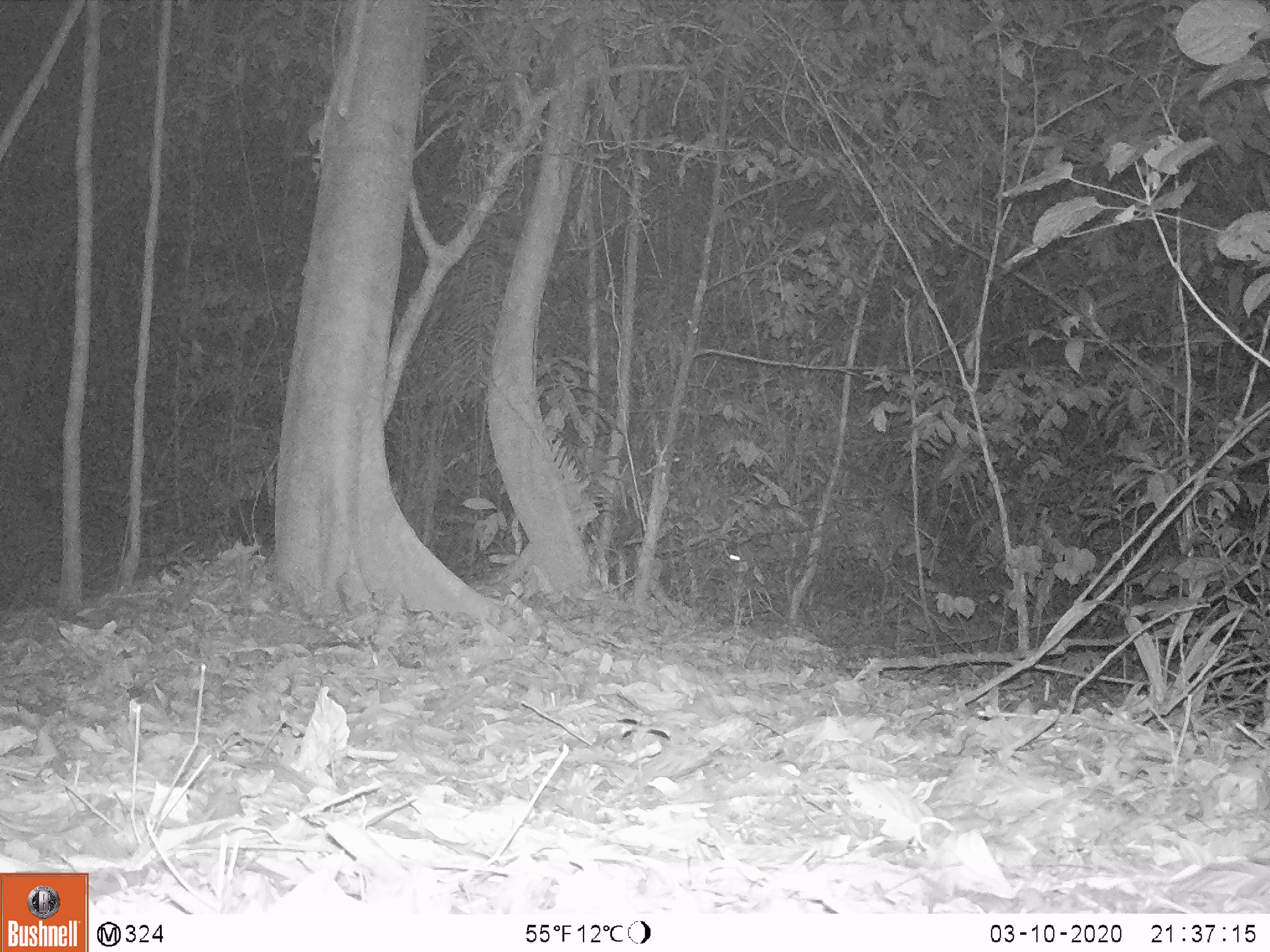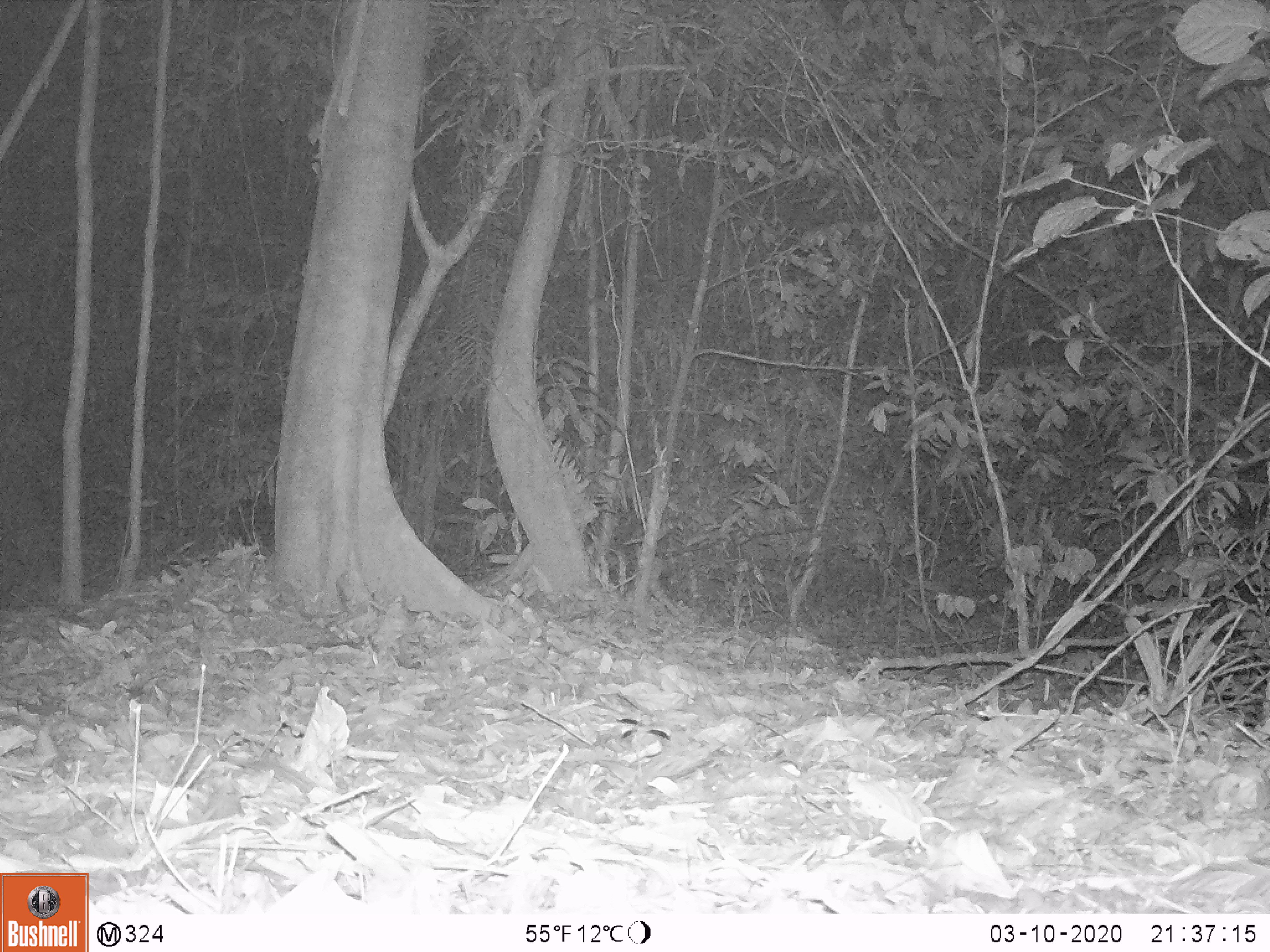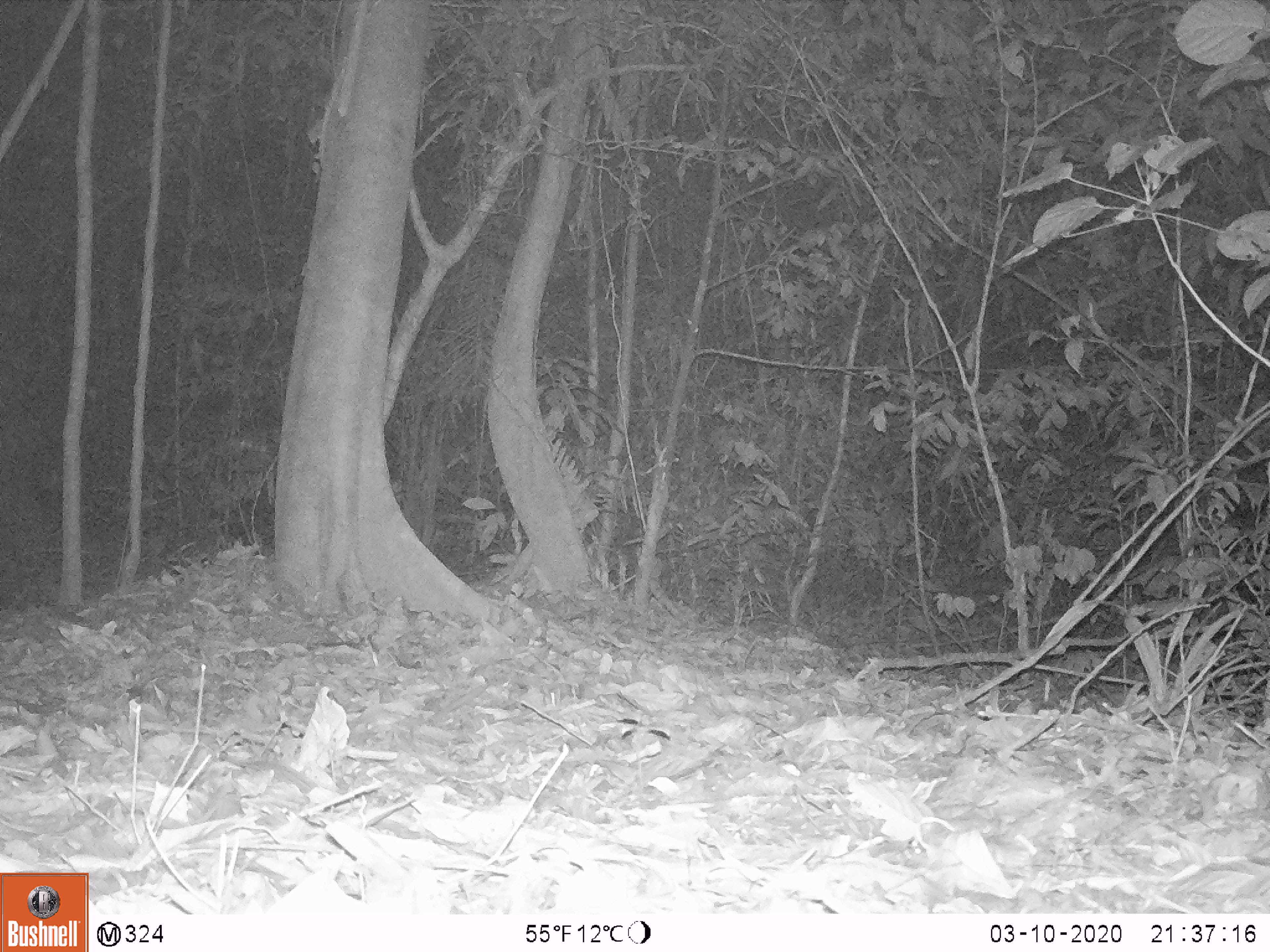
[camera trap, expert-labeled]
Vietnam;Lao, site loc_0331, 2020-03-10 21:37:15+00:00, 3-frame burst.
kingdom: Animalia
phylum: Chordata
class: Mammalia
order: Artiodactyla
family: Cervidae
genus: Muntiacus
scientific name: Muntiacus vuquangensis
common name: large-antlered muntjac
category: large antlered muntjac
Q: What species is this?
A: Large antlered muntjac (large-antlered muntjac) (Muntiacus vuquangensis).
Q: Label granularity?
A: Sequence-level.